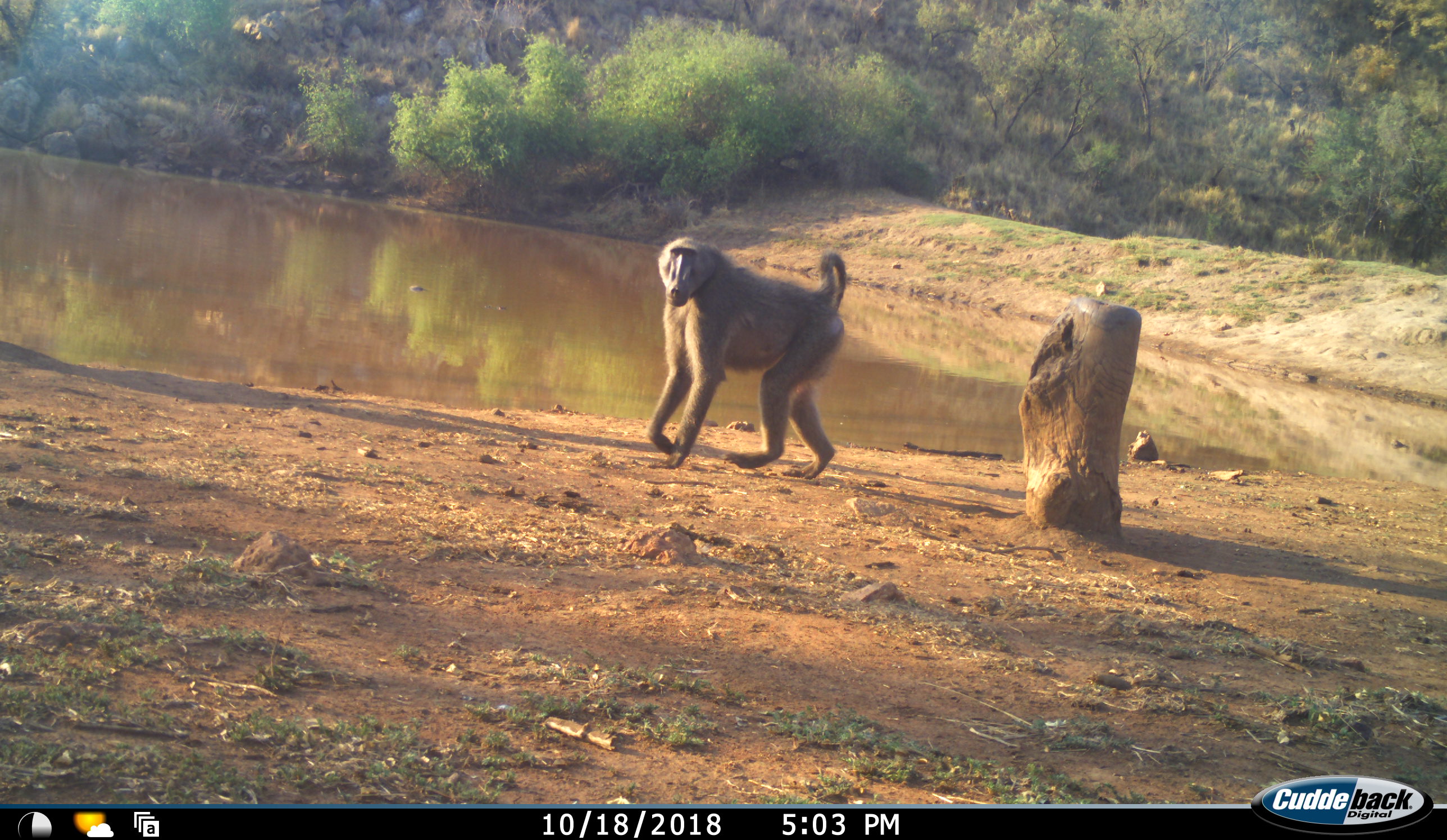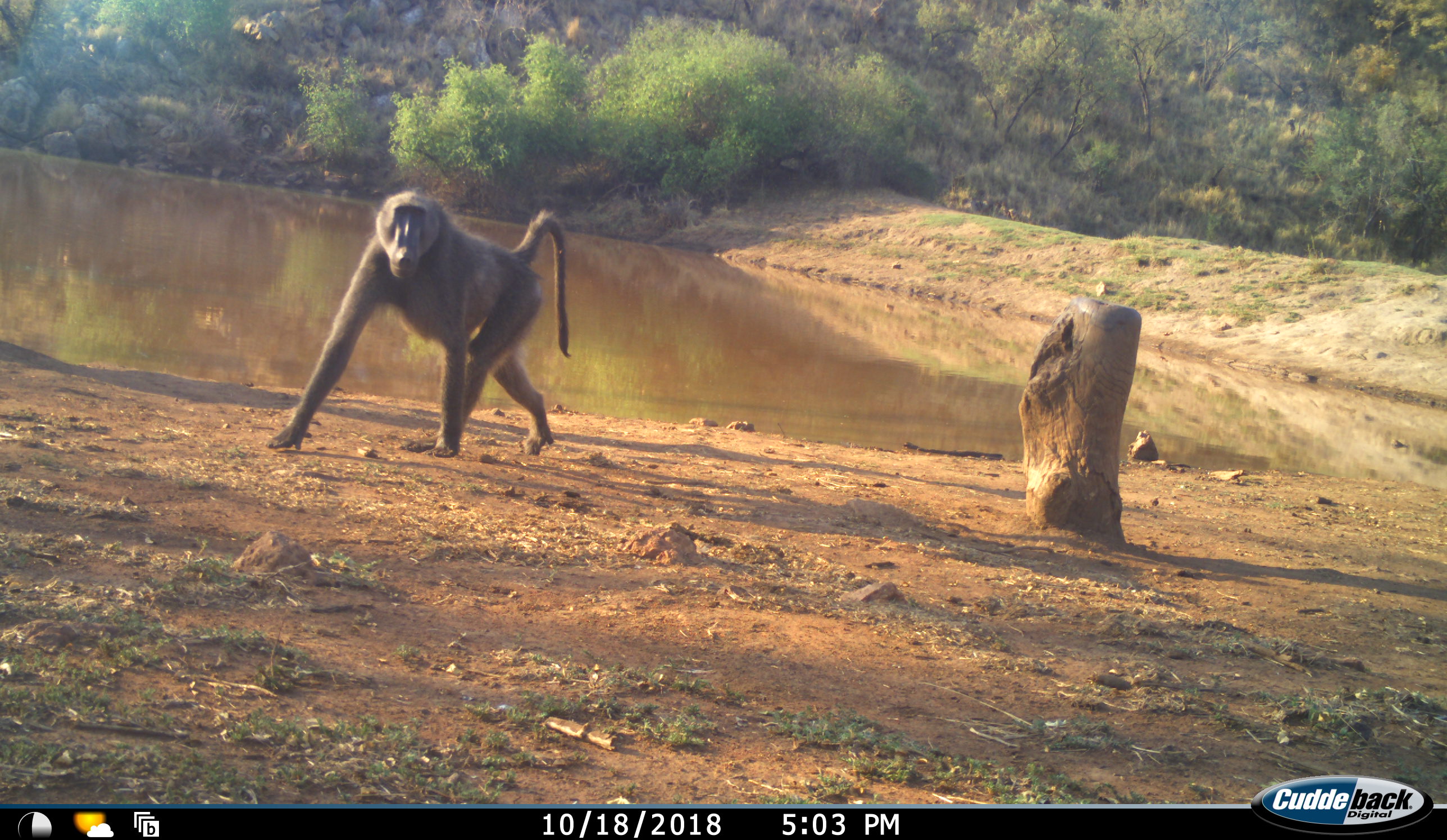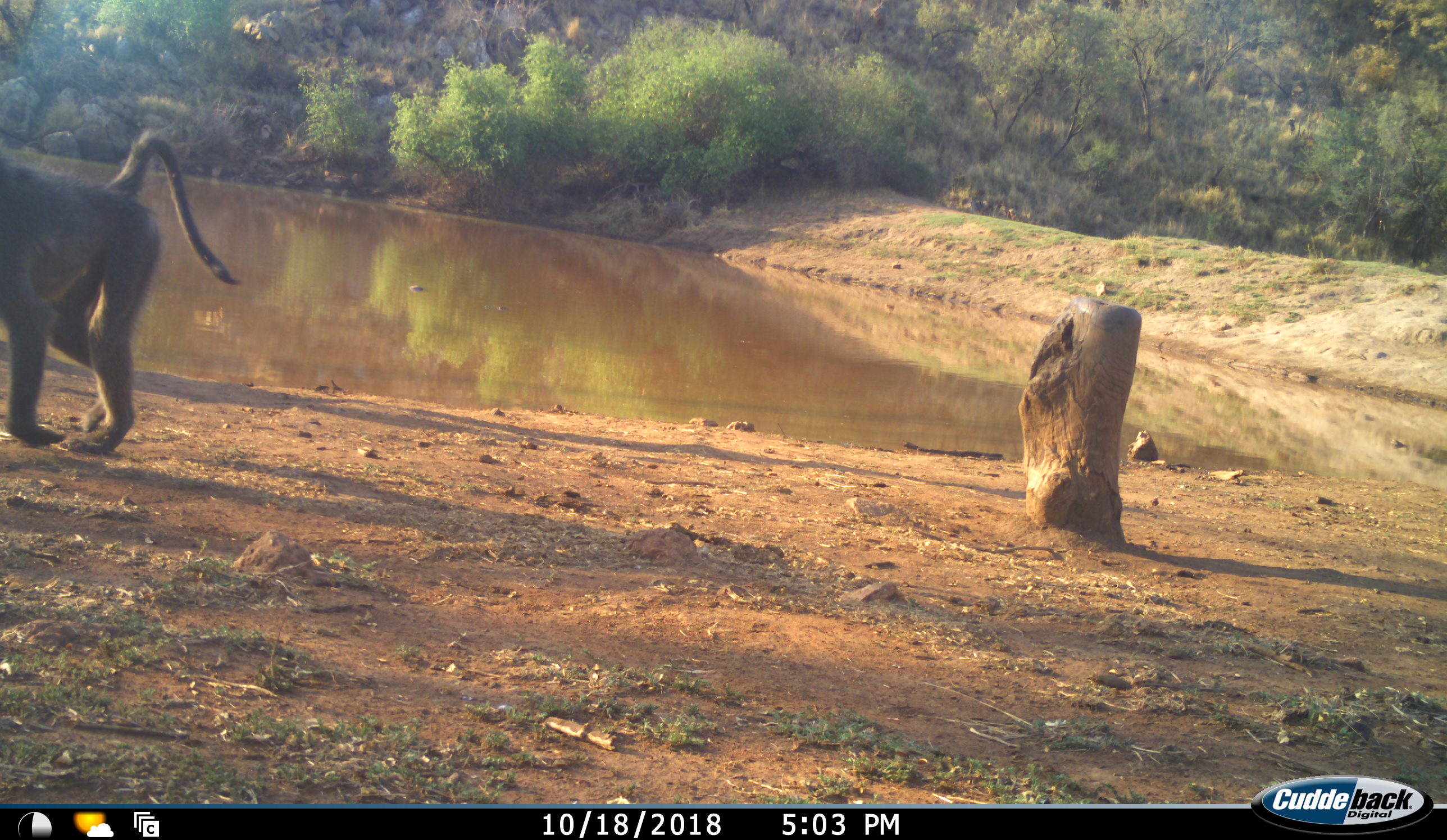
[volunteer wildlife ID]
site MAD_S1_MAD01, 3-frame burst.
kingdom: Animalia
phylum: Chordata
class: Mammalia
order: Primates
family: Cercopithecidae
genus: Papio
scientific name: Papio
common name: baboon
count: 1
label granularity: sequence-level